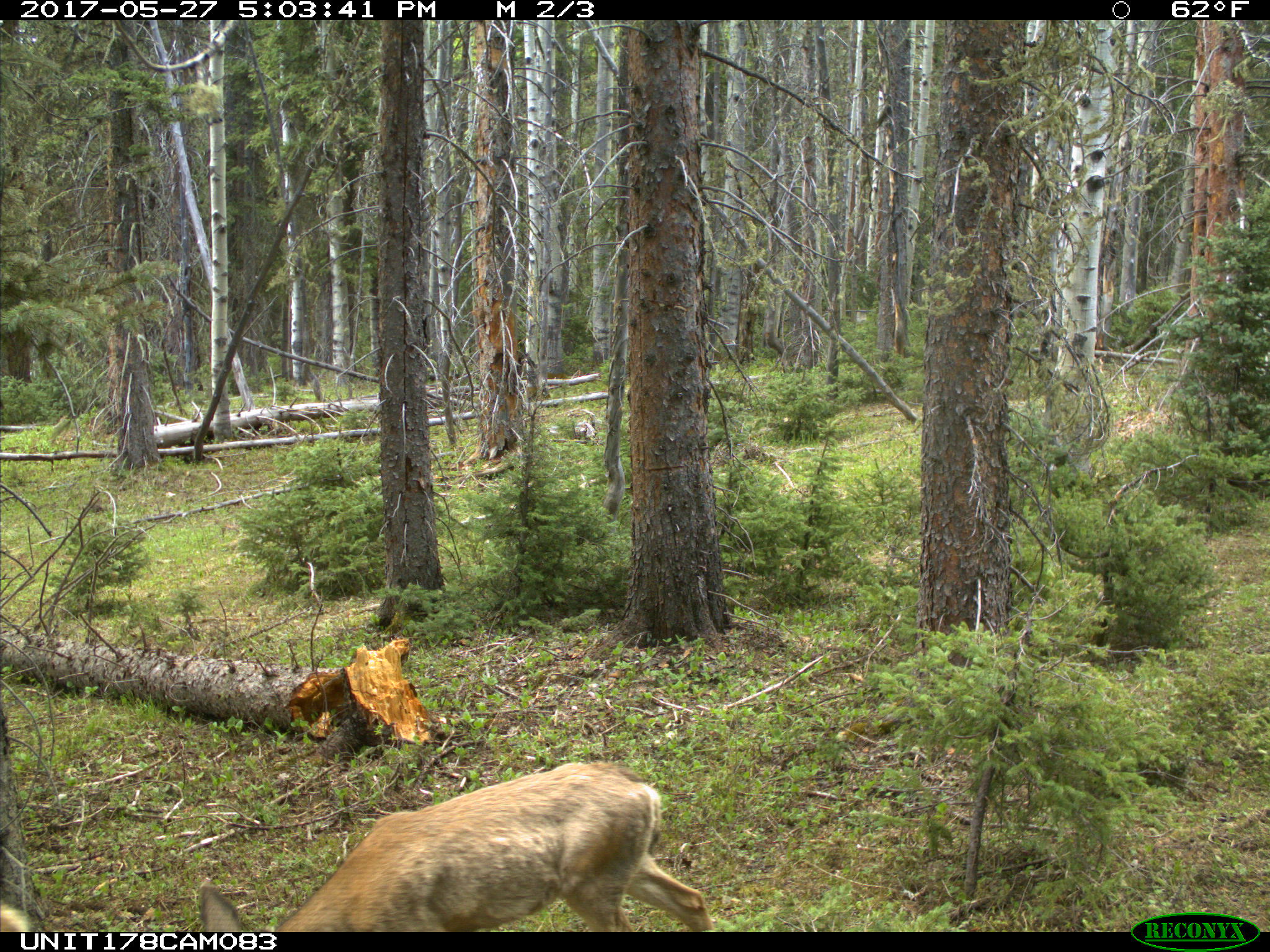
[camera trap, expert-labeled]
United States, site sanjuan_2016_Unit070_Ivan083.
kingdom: Animalia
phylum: Chordata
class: Mammalia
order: Artiodactyla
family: Cervidae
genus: Odocoileus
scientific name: Odocoileus hemionus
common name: mule deer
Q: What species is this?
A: Odocoileus hemionus (mule deer).